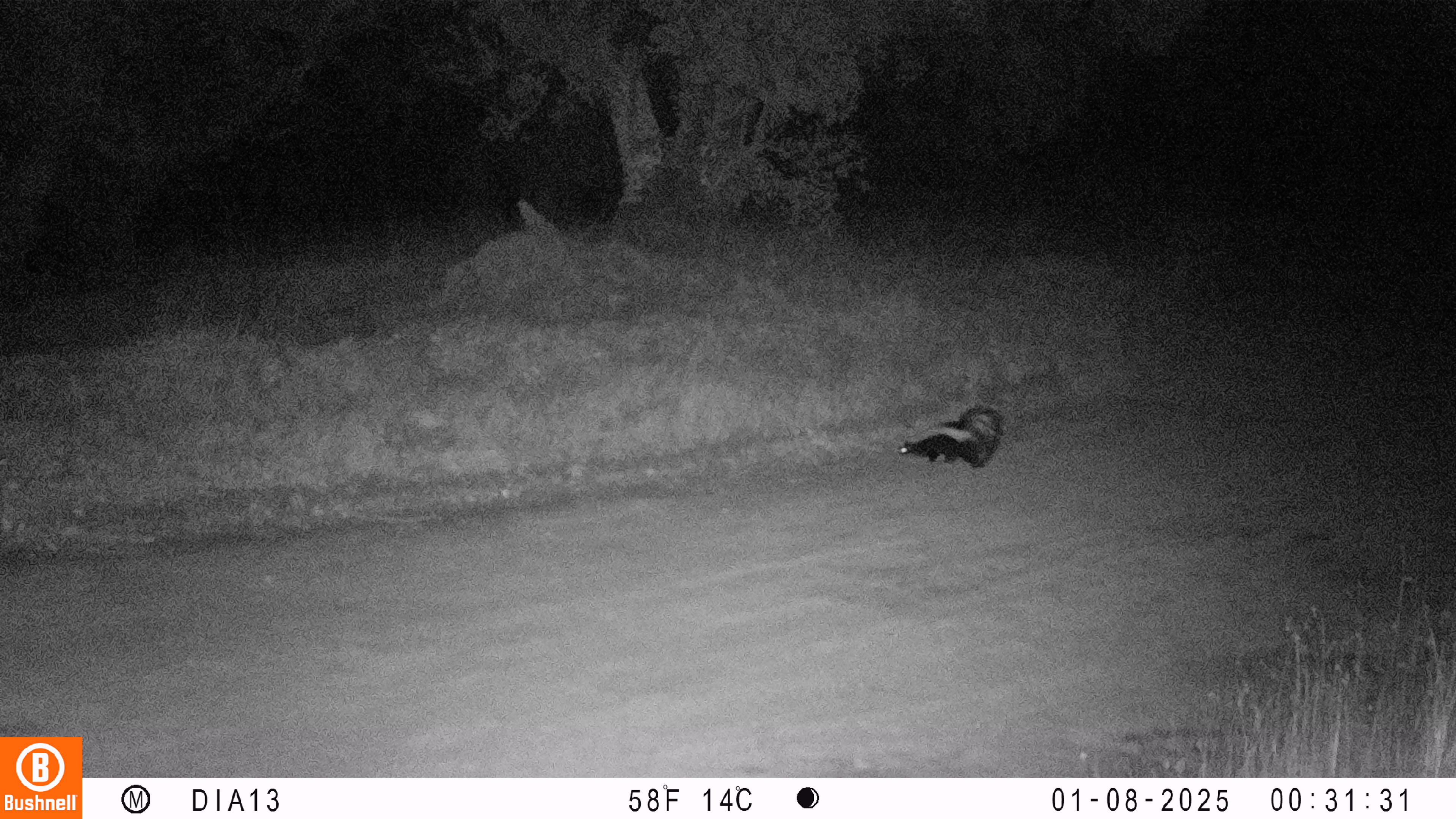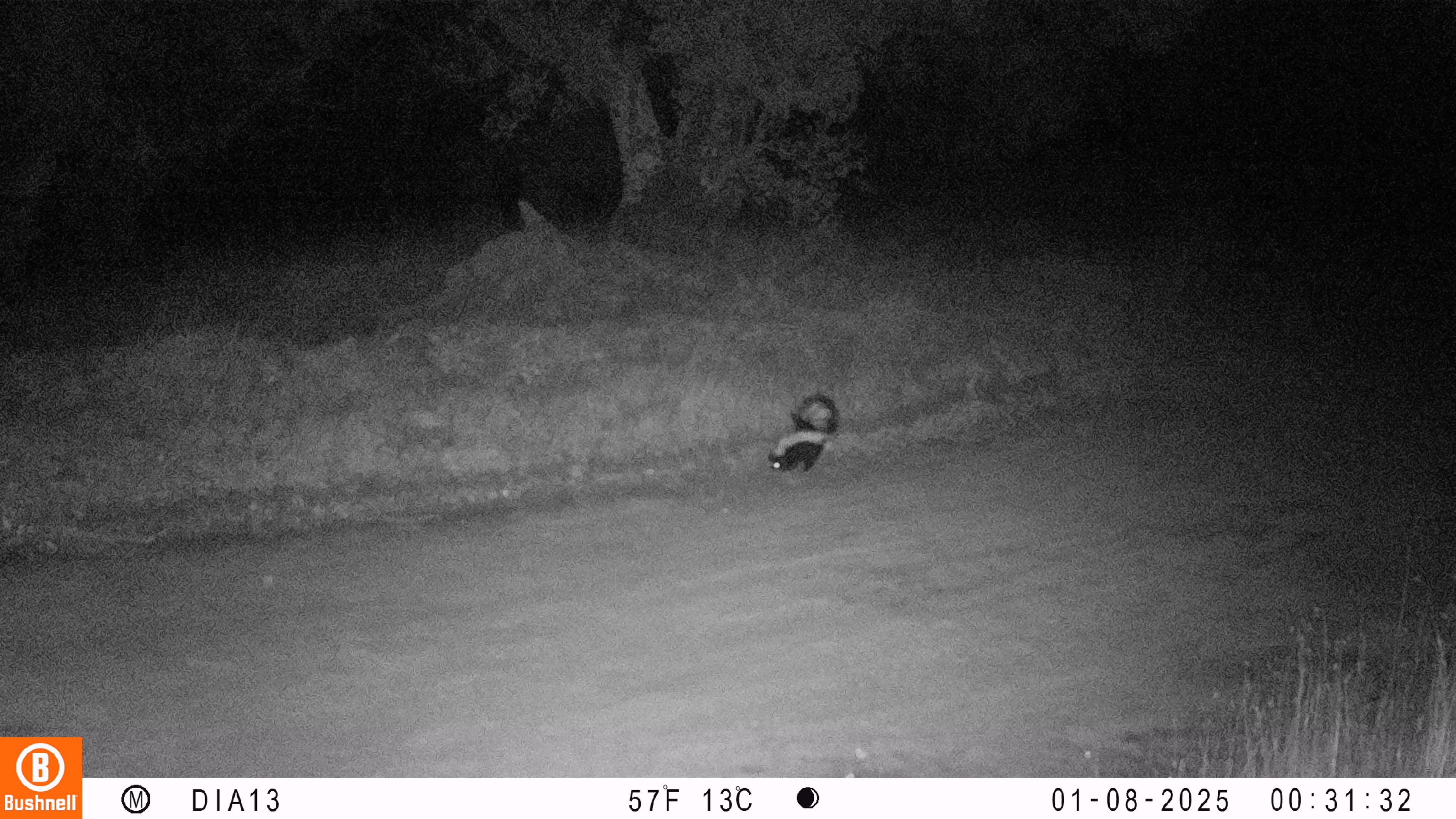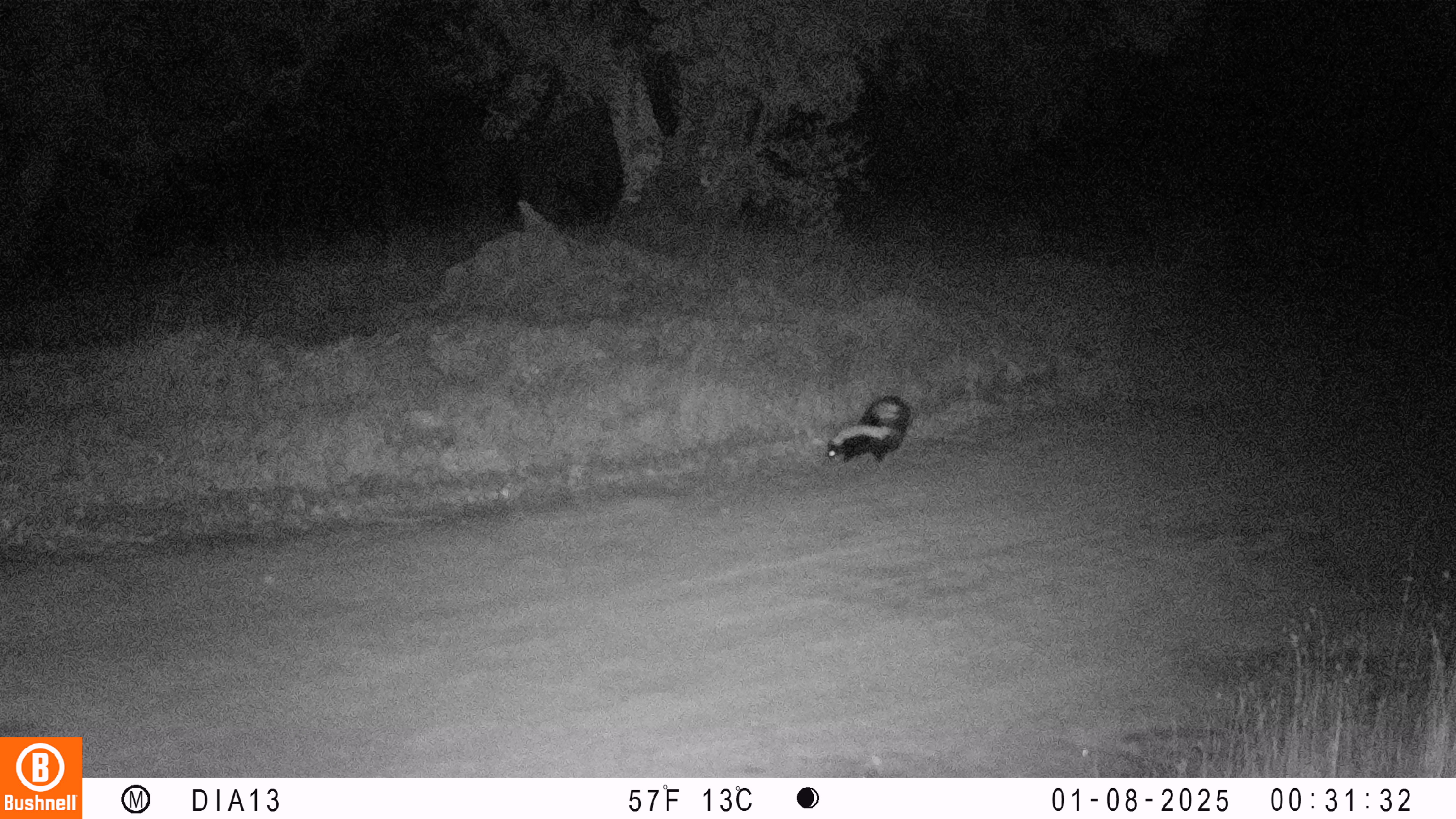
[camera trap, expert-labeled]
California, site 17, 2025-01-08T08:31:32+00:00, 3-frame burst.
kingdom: Animalia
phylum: Chordata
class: Mammalia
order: Carnivora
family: Mephitidae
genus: Mephitis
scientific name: Mephitis mephitis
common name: striped skunk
Striped skunk (Mephitis mephitis).